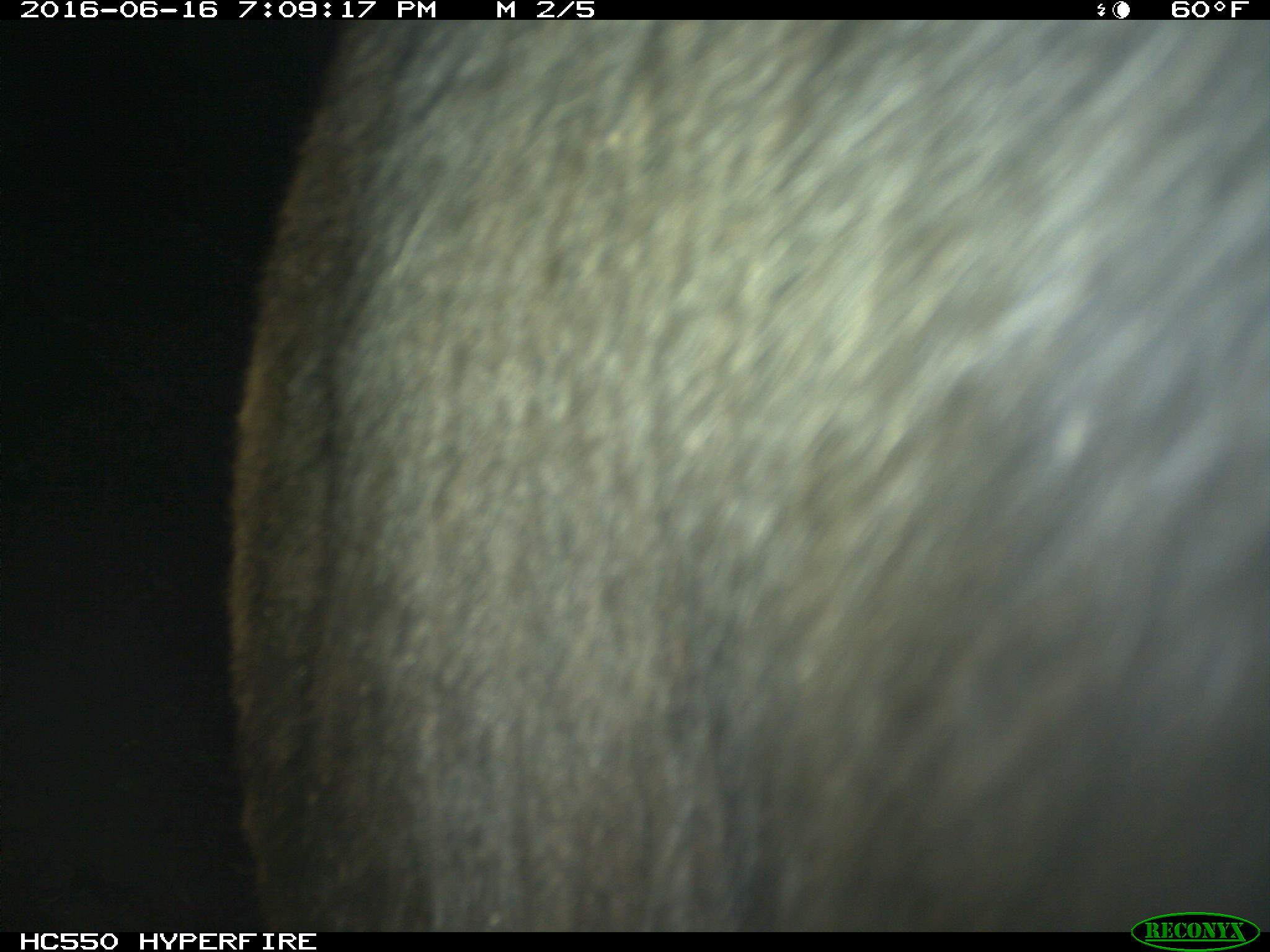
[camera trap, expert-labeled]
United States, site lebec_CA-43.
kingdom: Animalia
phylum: Chordata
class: Mammalia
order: Artiodactyla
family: Bovidae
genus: Bos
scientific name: Bos taurus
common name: domestic cow